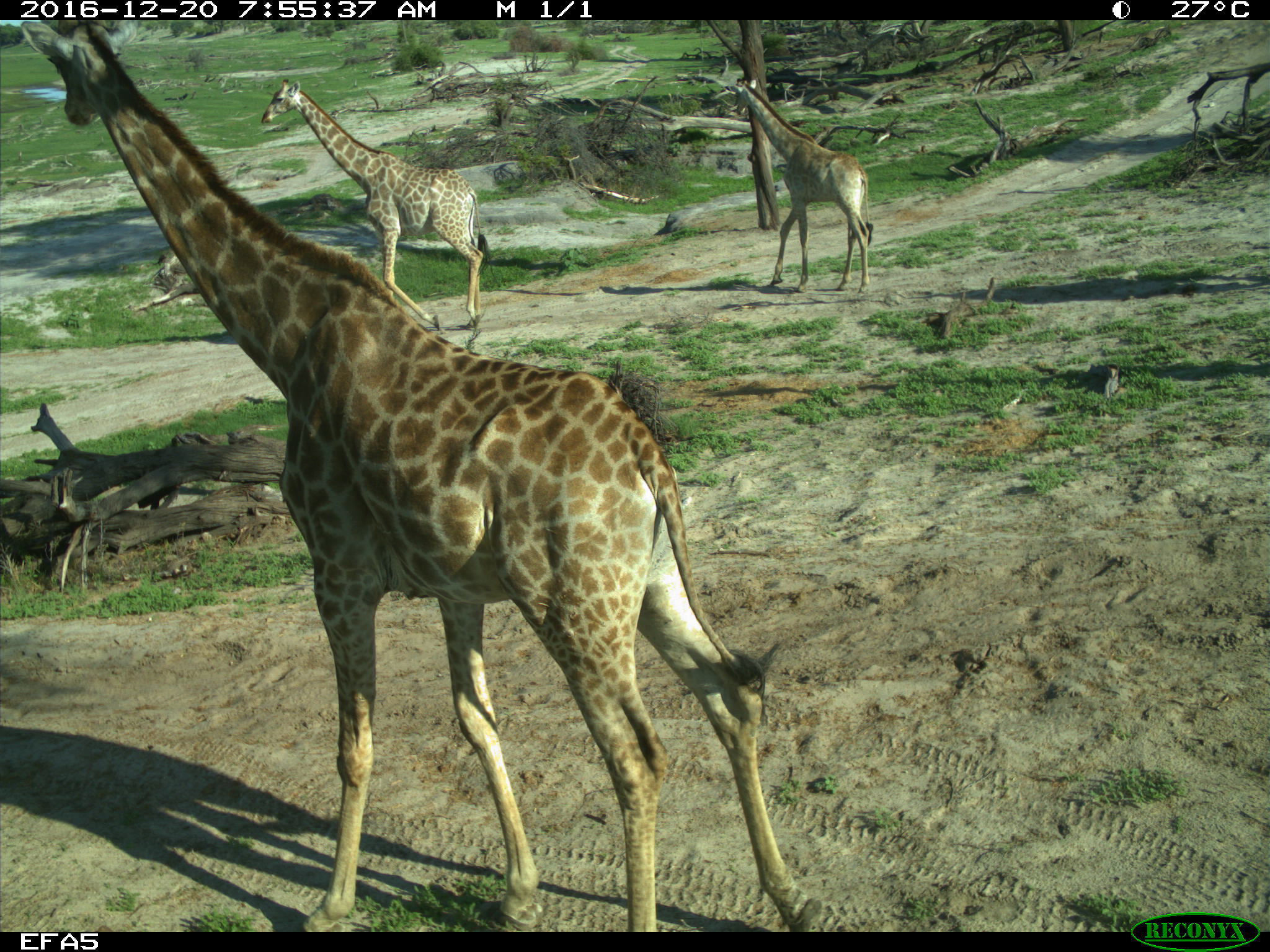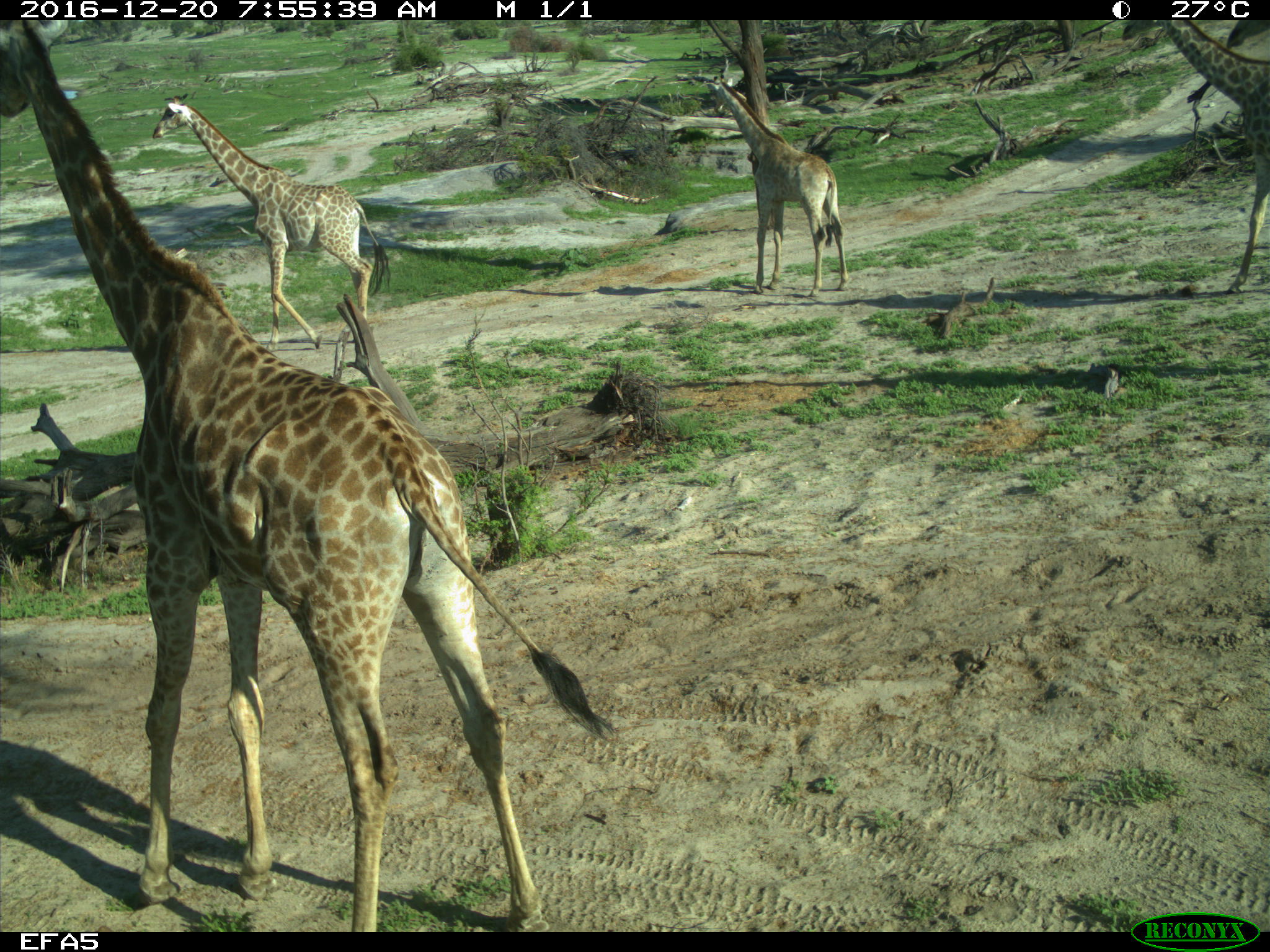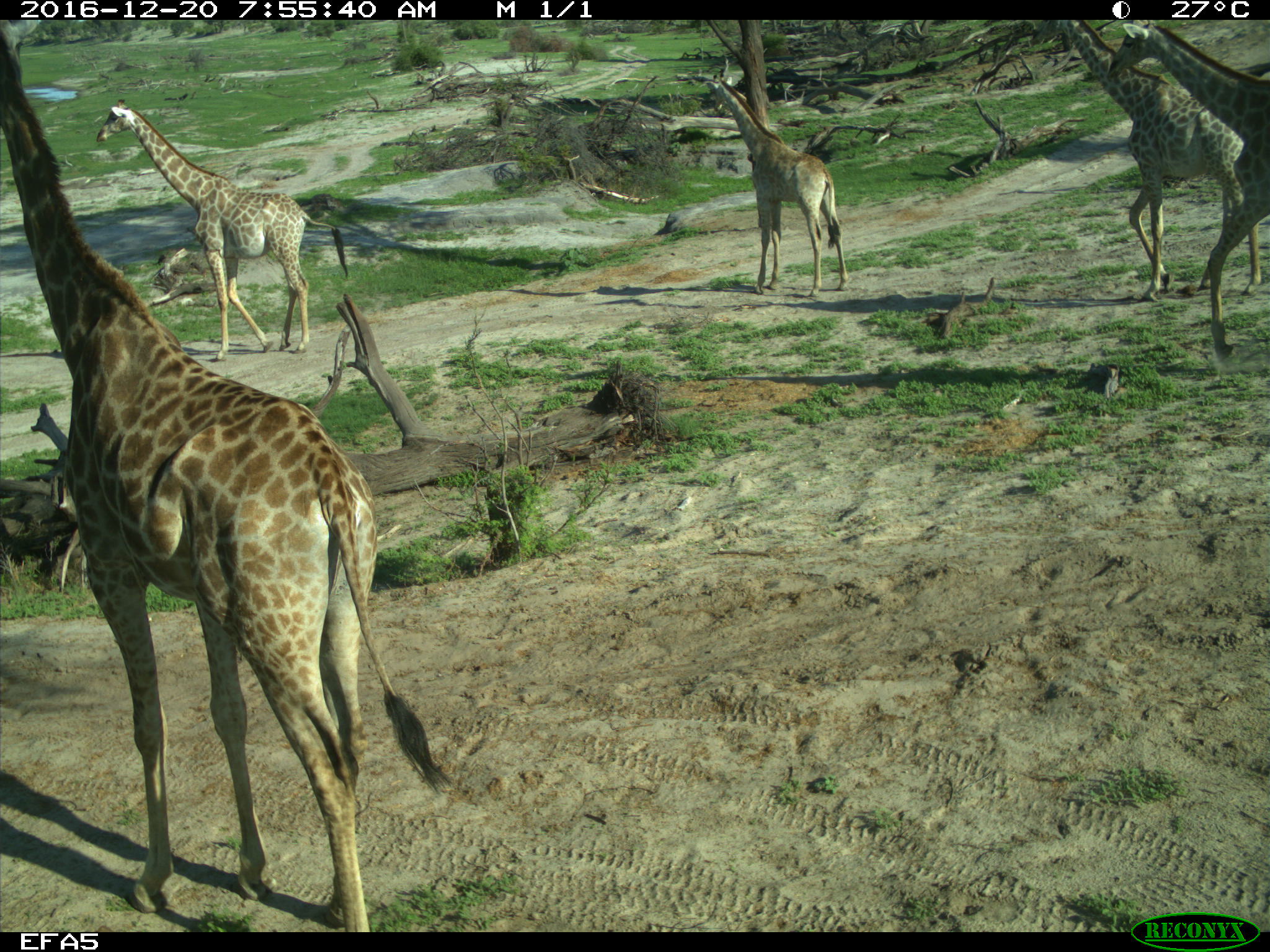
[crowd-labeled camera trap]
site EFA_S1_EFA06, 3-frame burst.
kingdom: Animalia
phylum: Chordata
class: Mammalia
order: Artiodactyla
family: Giraffidae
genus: Giraffa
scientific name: Giraffa camelopardalis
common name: giraffe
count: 5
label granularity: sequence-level